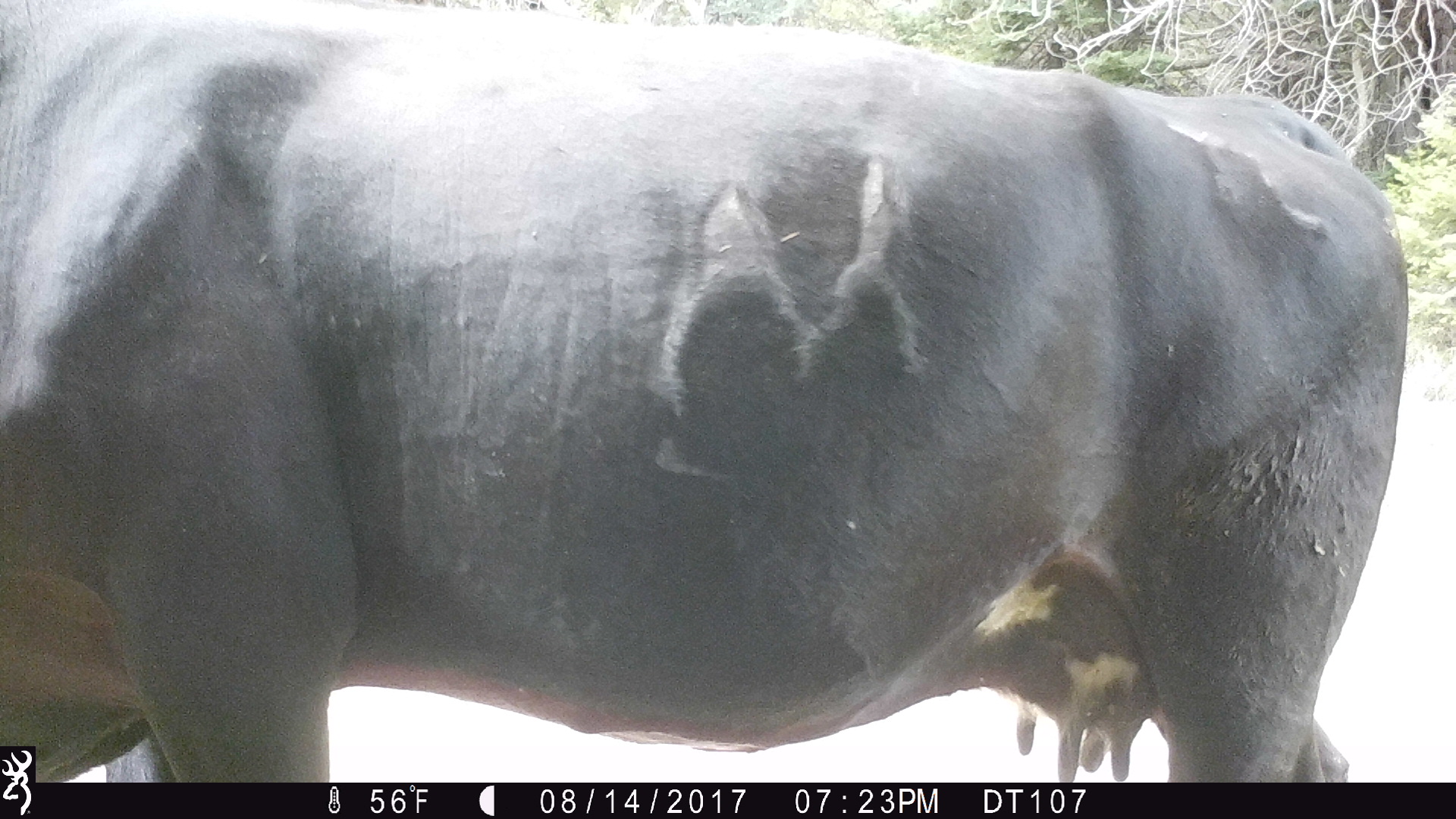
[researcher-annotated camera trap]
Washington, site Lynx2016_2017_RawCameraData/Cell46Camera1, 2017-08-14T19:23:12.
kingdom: Animalia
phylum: Chordata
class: Mammalia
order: Artiodactyla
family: Bovidae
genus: Bos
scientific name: Bos taurus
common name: domestic cattle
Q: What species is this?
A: Domestic cattle (Bos taurus).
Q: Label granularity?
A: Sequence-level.